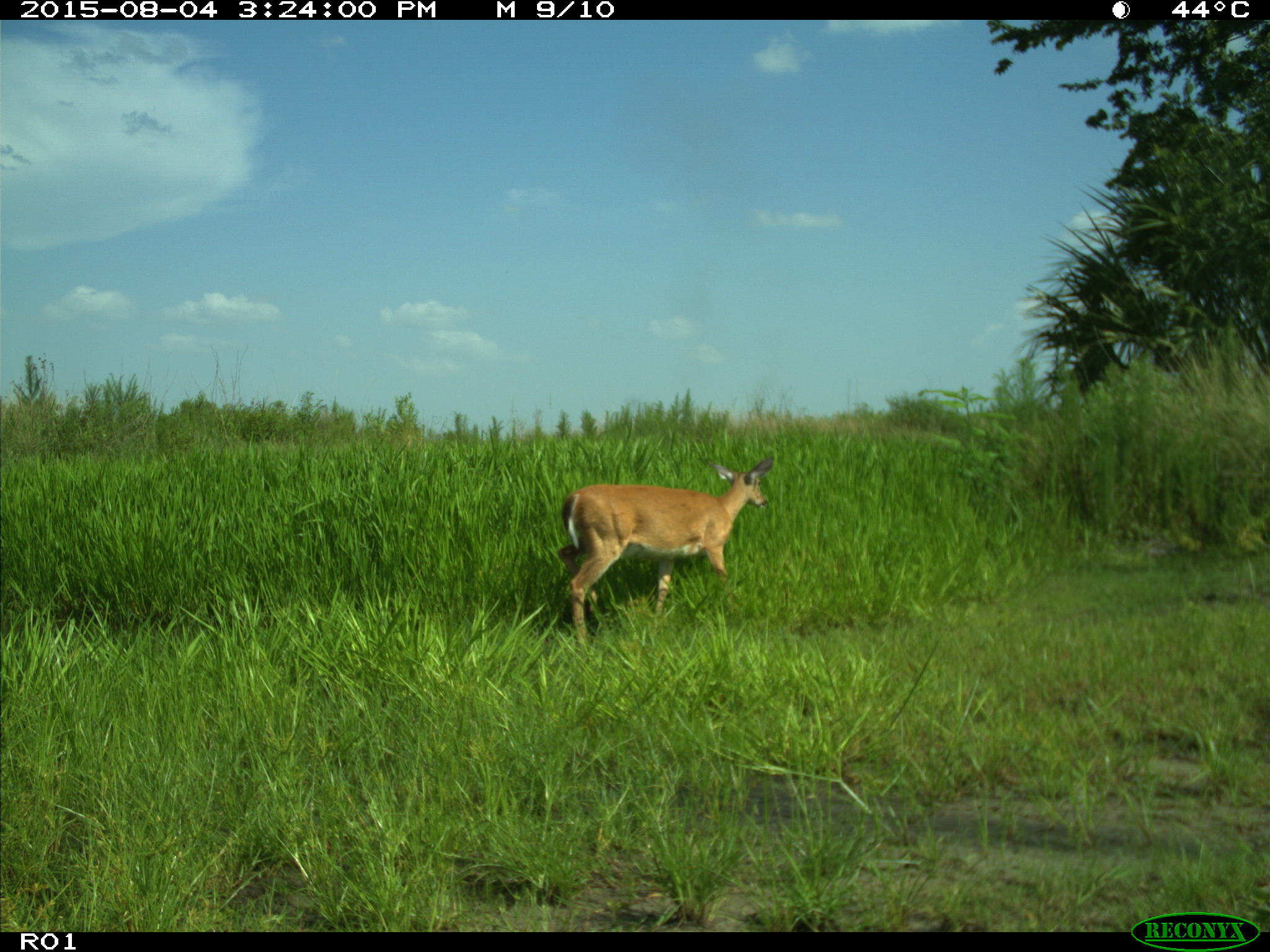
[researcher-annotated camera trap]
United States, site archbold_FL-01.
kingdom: Animalia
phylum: Chordata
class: Mammalia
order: Artiodactyla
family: Cervidae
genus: Odocoileus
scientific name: Odocoileus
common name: deer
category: unidentified deer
Unidentified deer (deer) (Odocoileus).